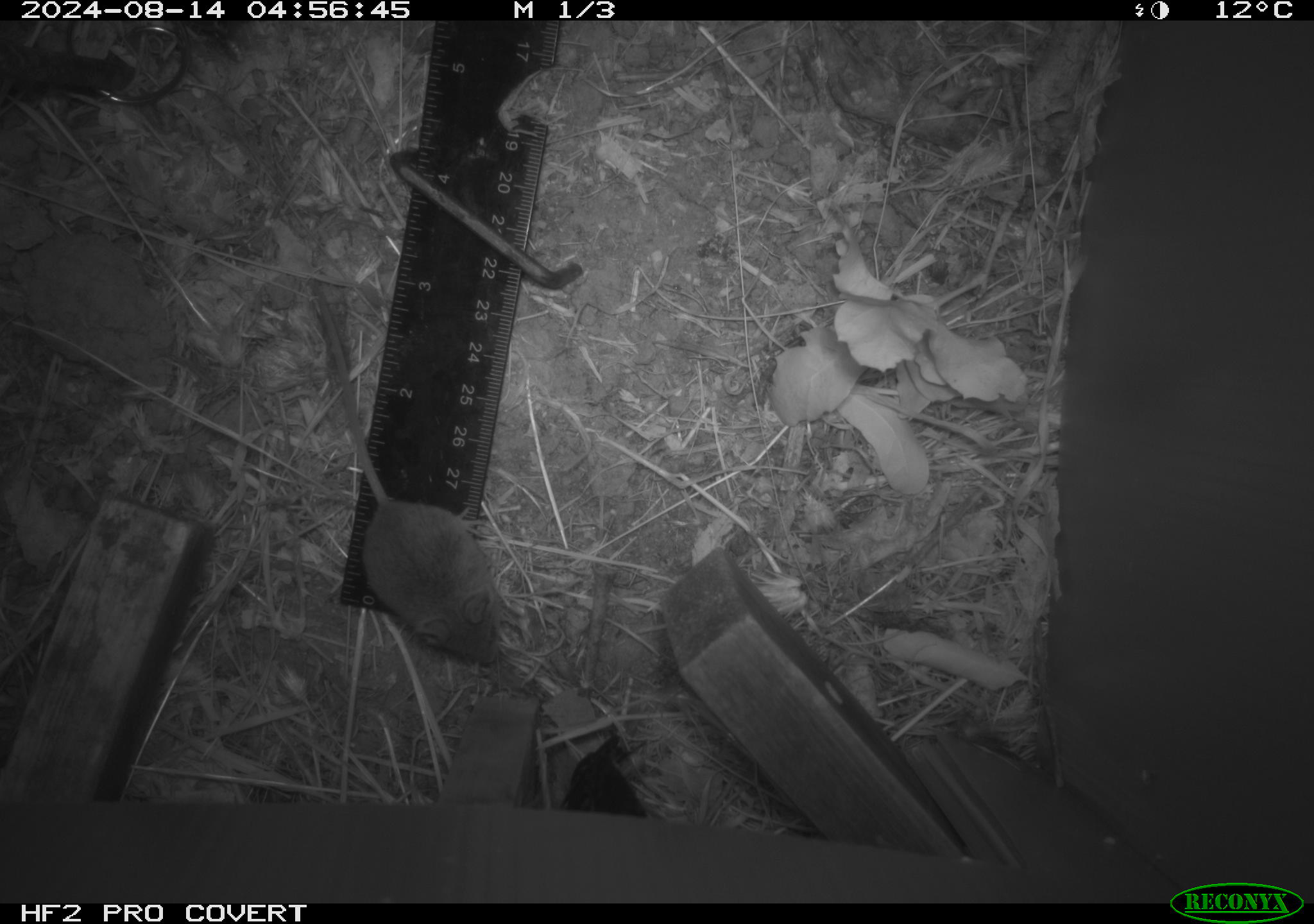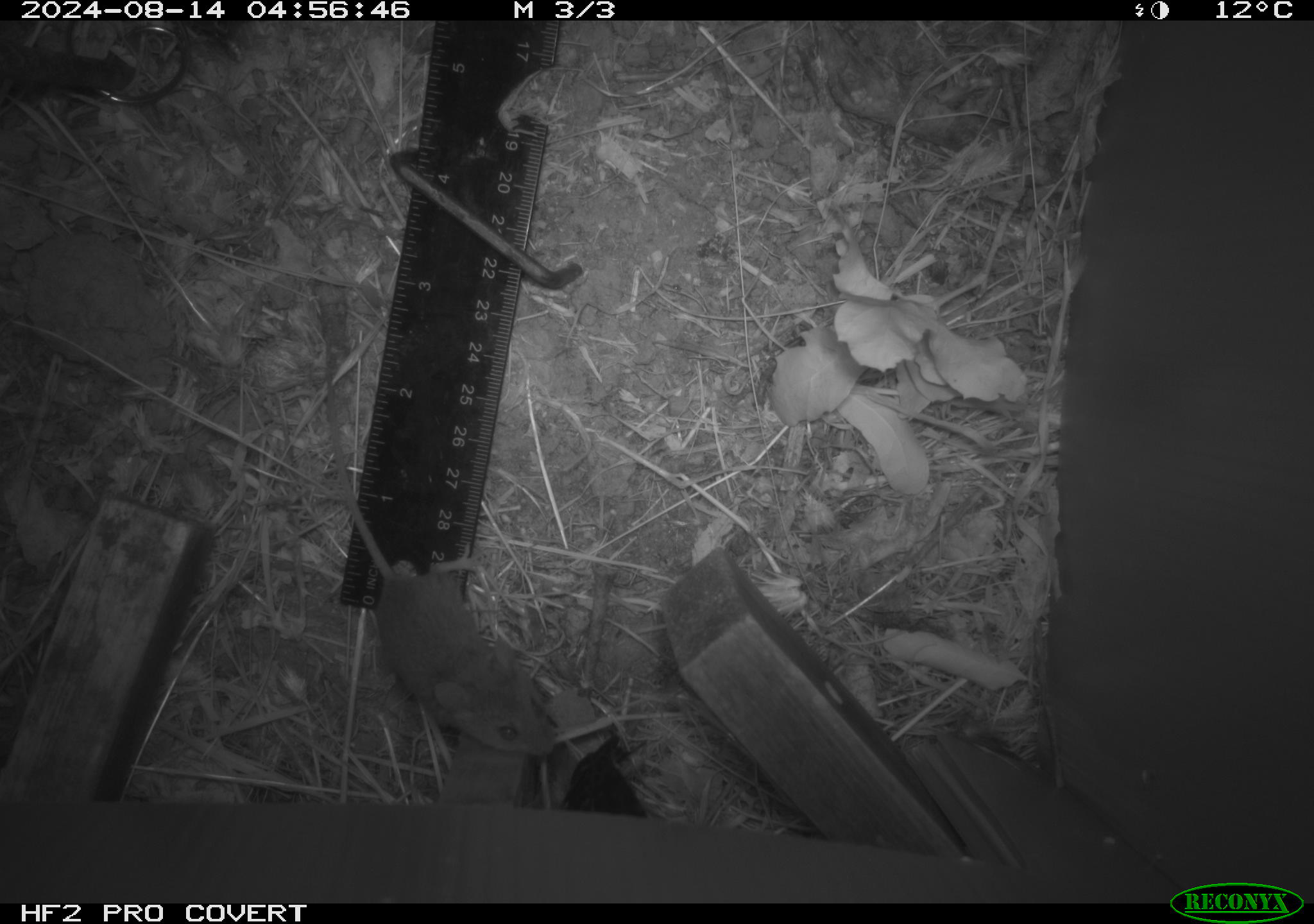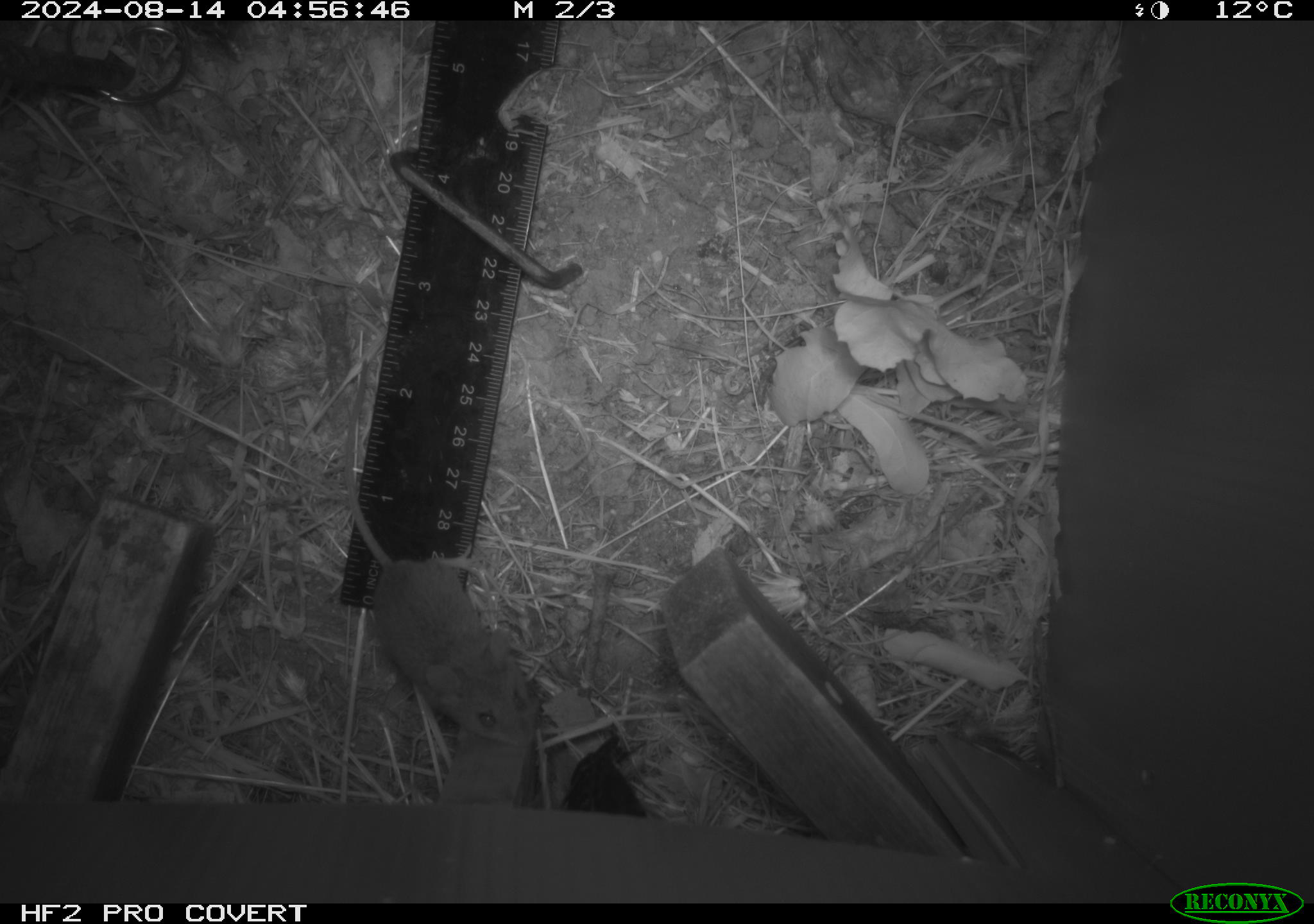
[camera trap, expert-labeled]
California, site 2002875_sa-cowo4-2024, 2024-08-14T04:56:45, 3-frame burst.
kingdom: Animalia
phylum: Chordata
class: Mammalia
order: Rodentia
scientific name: Rodentia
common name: mouse species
Mouse species (Rodentia).